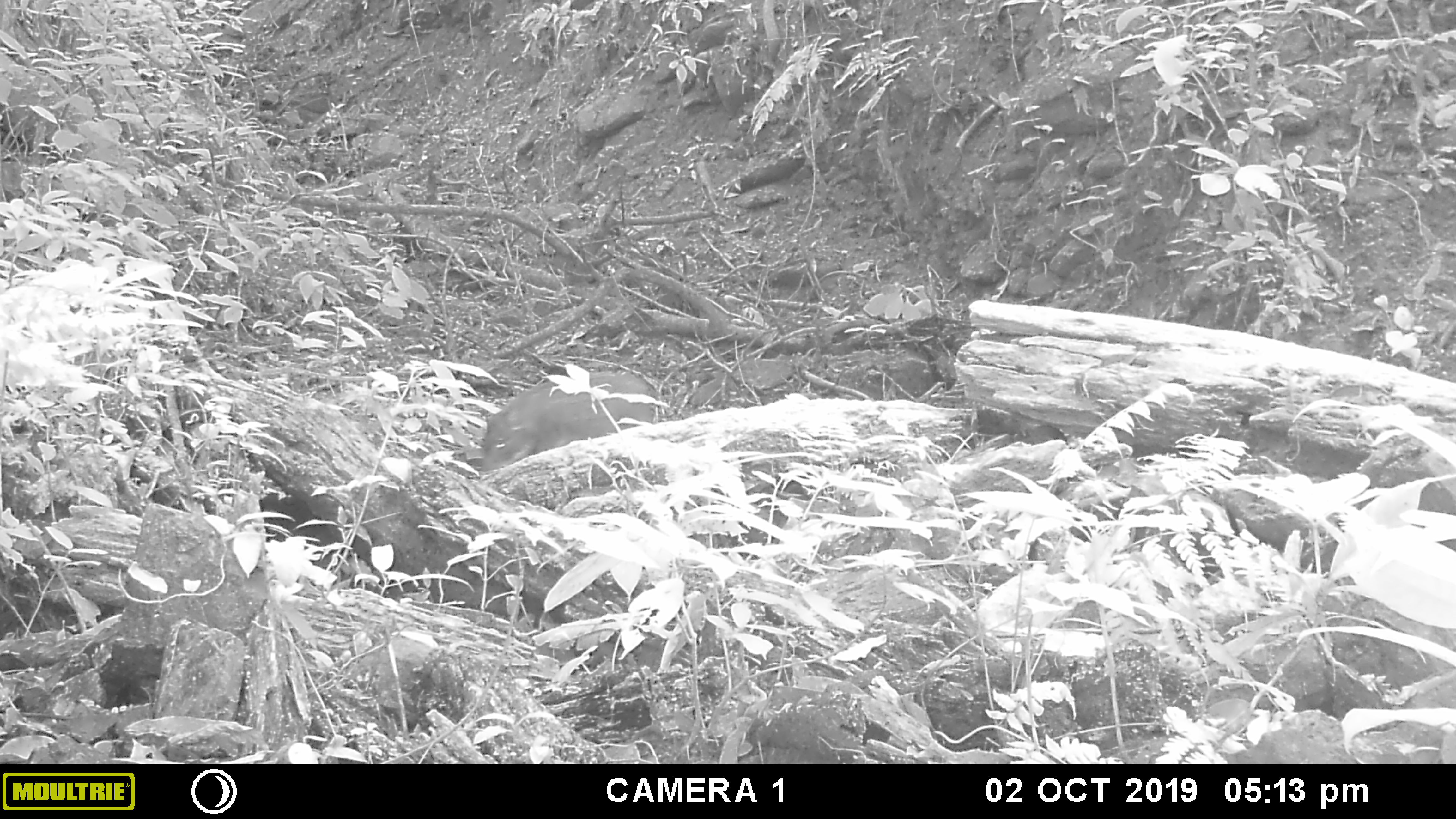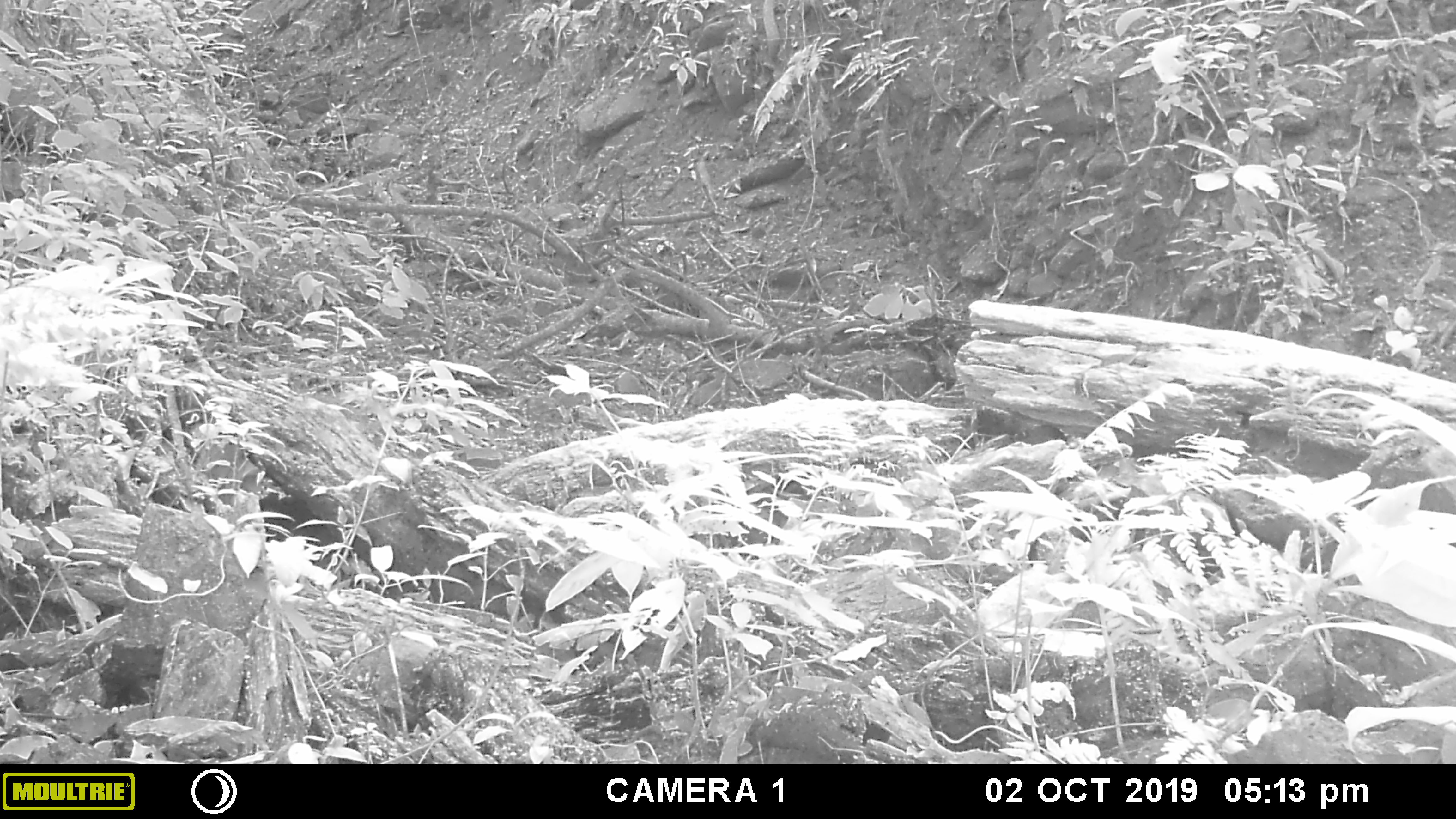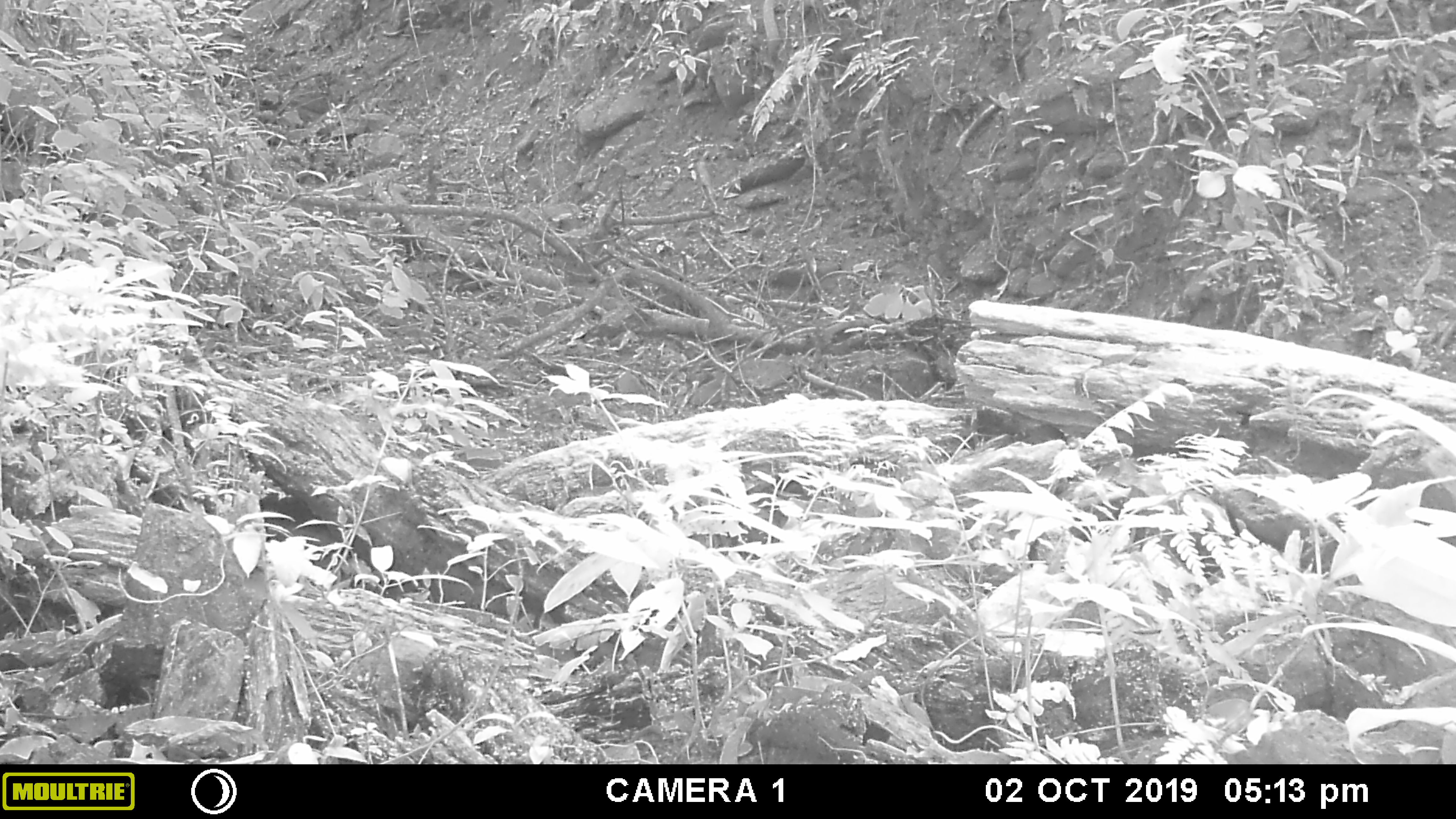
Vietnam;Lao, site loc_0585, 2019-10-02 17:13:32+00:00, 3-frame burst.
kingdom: Animalia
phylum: Chordata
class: Mammalia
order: Artiodactyla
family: Suidae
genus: Sus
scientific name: Sus scrofa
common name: eurasian wild pig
Eurasian wild pig (Sus scrofa). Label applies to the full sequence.